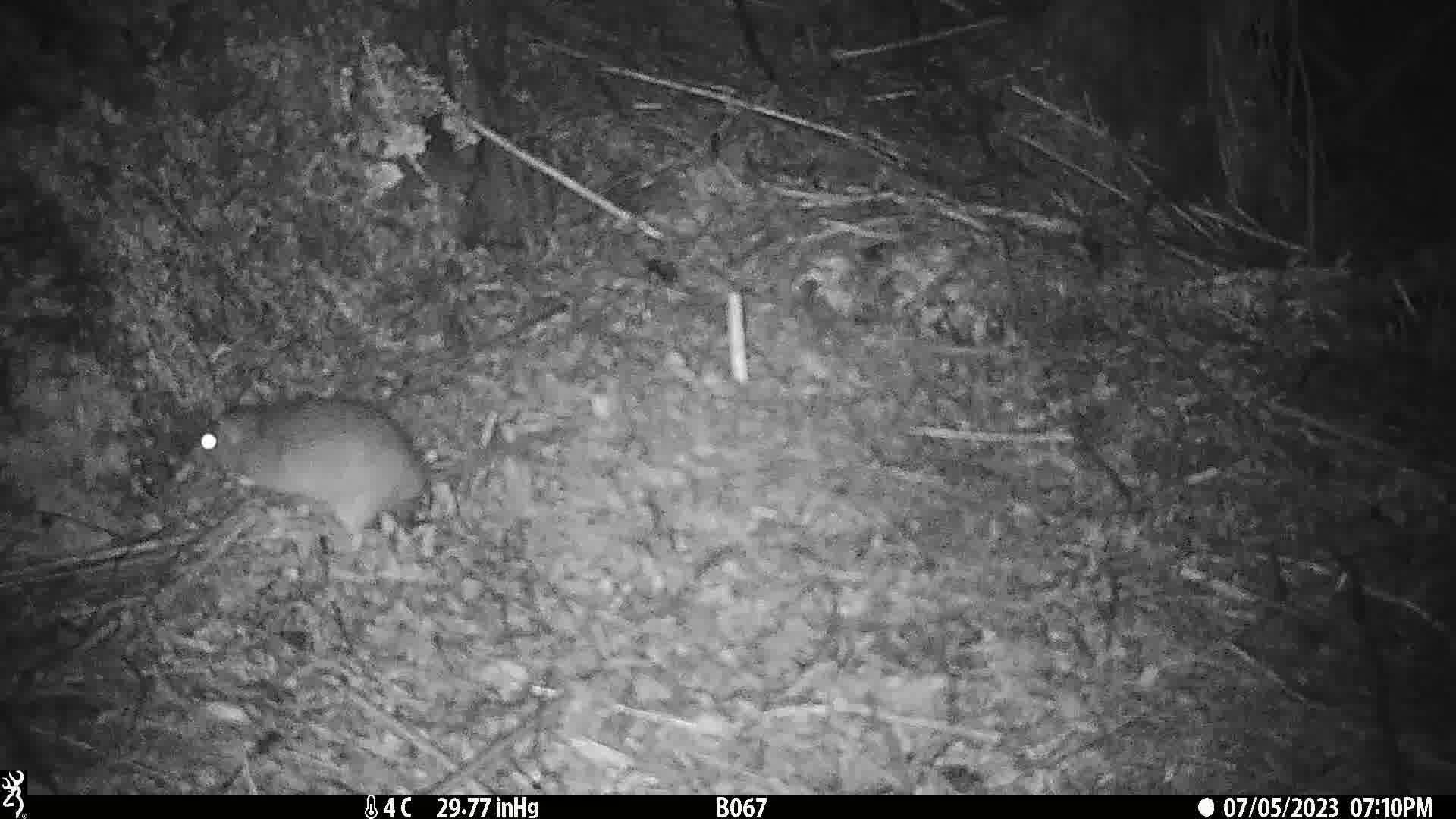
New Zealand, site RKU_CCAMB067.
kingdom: Animalia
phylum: Chordata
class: Mammalia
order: Rodentia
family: Muridae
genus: Rattus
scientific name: Rattus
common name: rat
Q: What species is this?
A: Rat (Rattus).